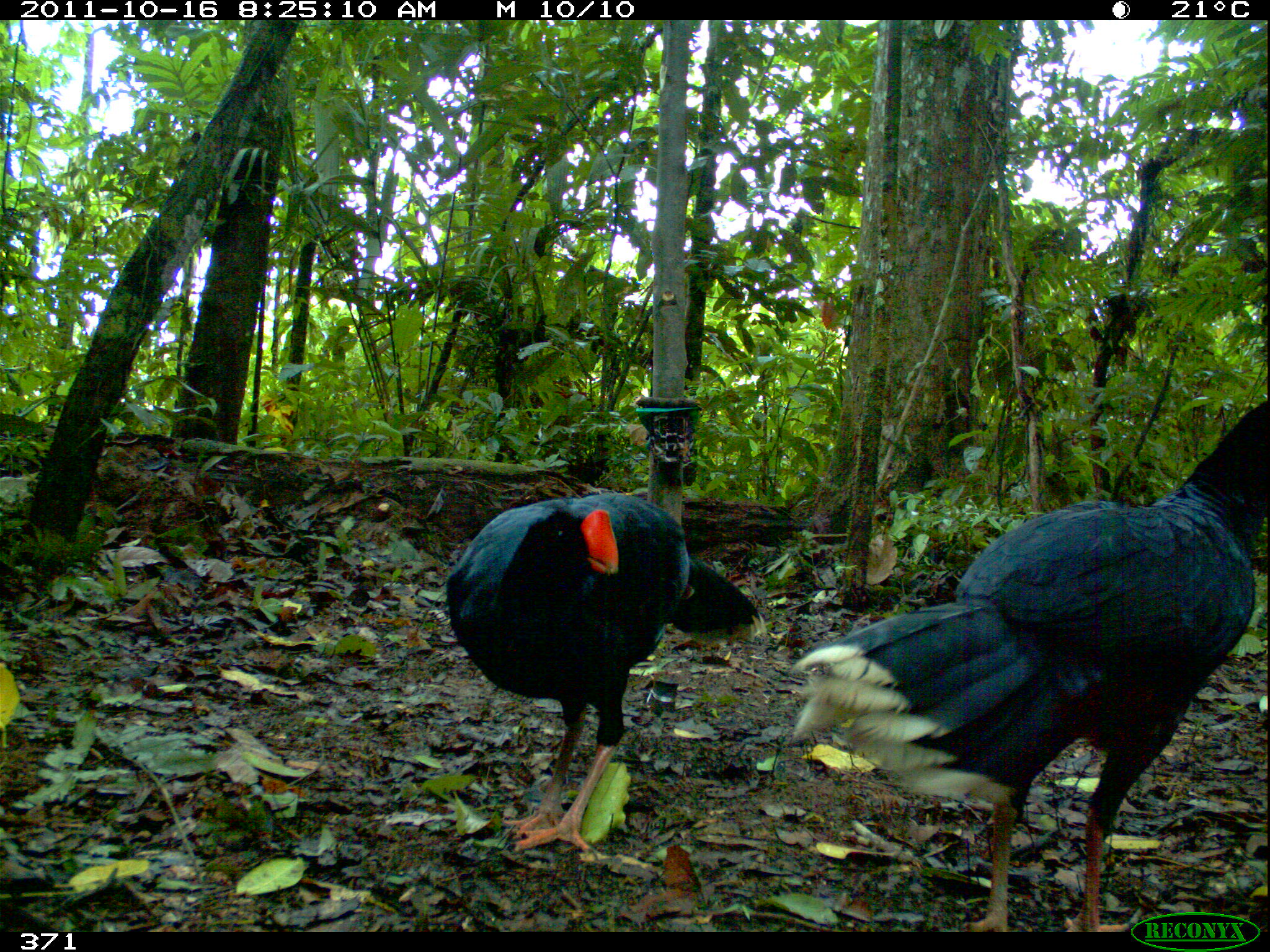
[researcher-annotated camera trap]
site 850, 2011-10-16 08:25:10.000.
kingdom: Animalia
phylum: Chordata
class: Aves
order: Galliformes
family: Cracidae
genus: Mitu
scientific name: Mitu tuberosum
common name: razor-billed curassow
Mitu tuberosum (razor-billed curassow).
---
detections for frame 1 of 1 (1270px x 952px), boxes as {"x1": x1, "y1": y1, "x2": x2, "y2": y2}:
mitu tuberosum: {"x1": 789, "y1": 403, "x2": 1266, "y2": 932}; {"x1": 444, "y1": 488, "x2": 765, "y2": 857}